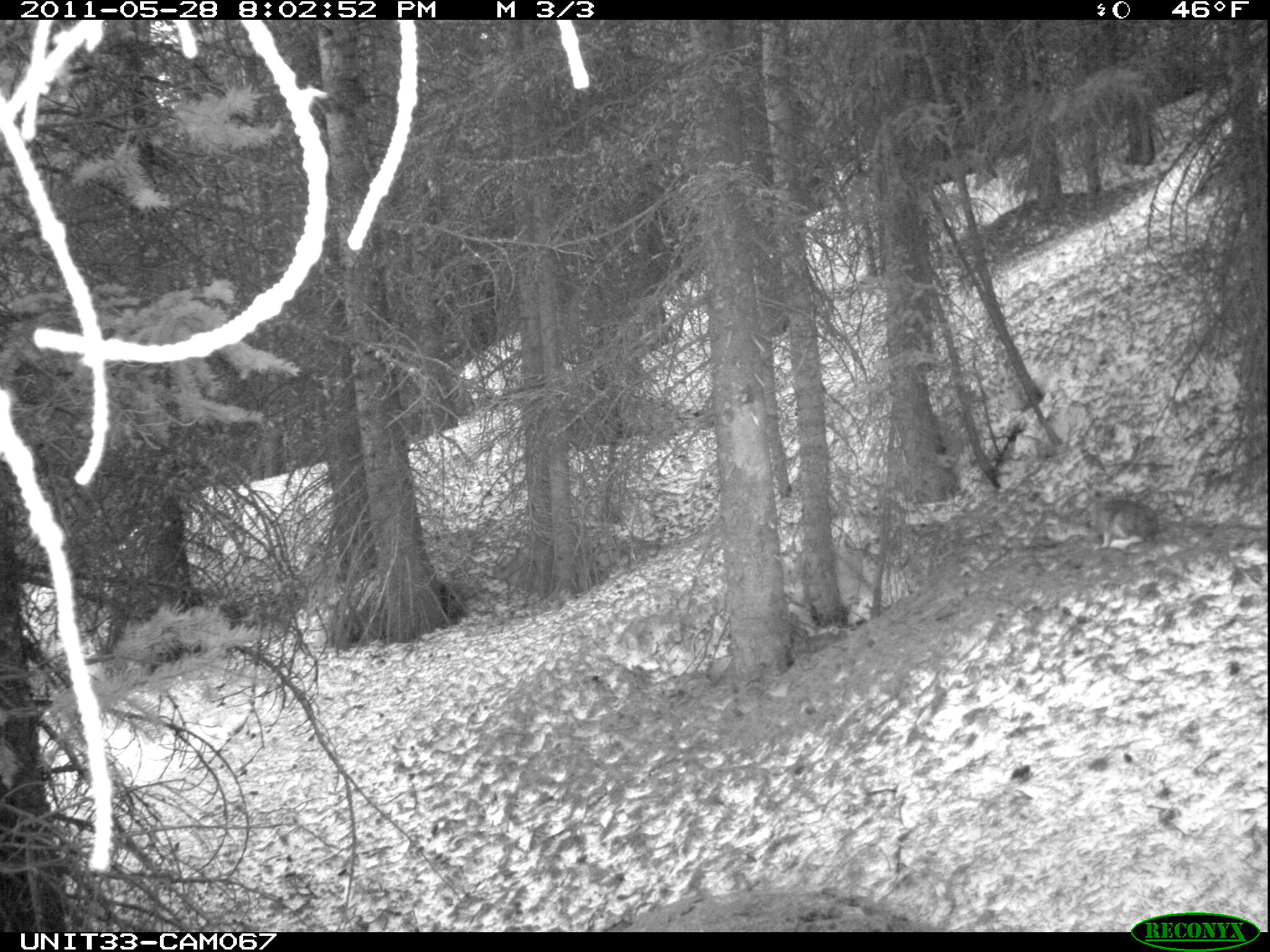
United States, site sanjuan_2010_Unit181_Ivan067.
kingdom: Animalia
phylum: Chordata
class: Mammalia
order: Lagomorpha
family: Leporidae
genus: Lepus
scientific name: Lepus americanus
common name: snowshoe hare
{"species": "Lepus americanus (snowshoe hare)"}